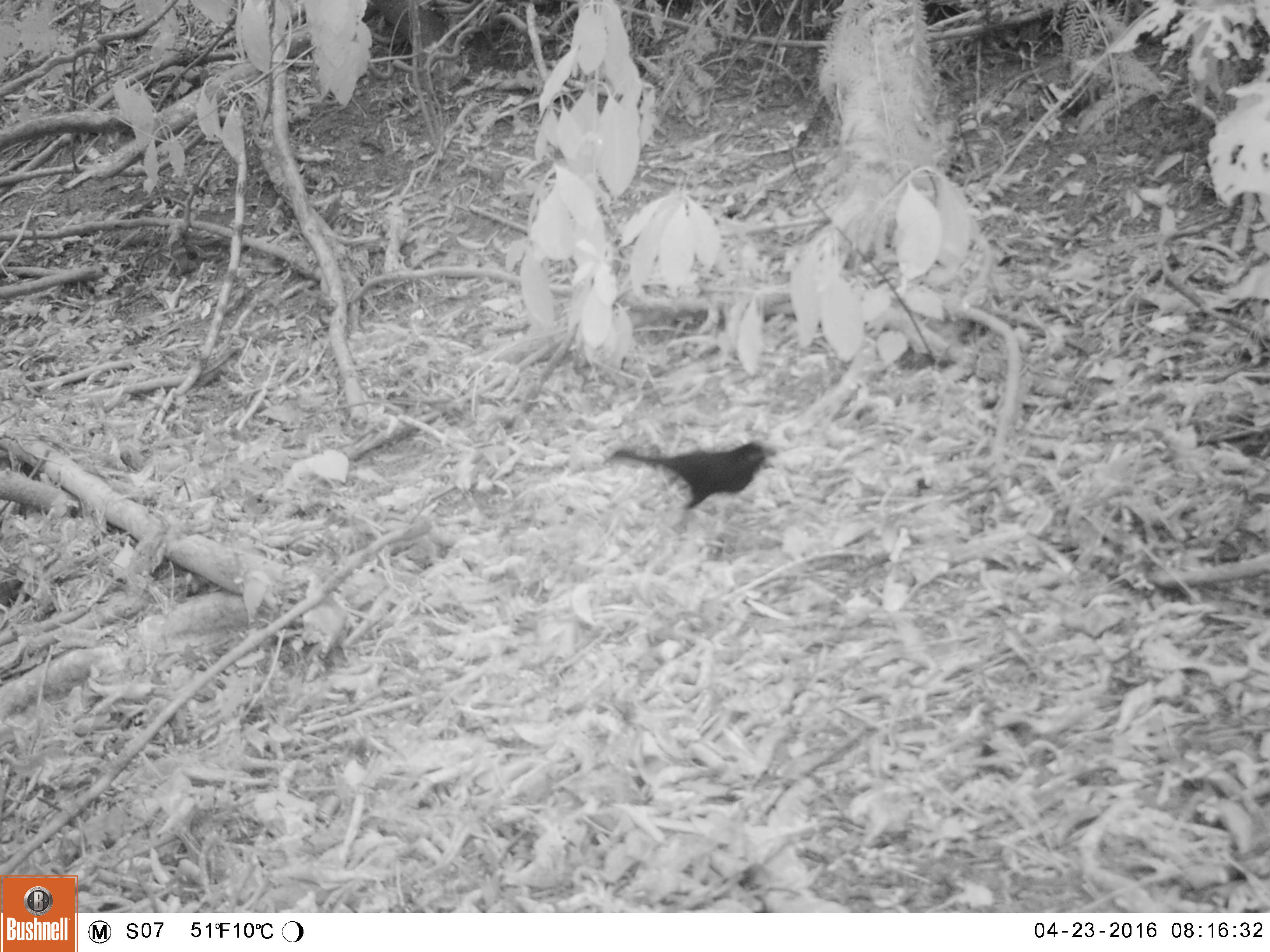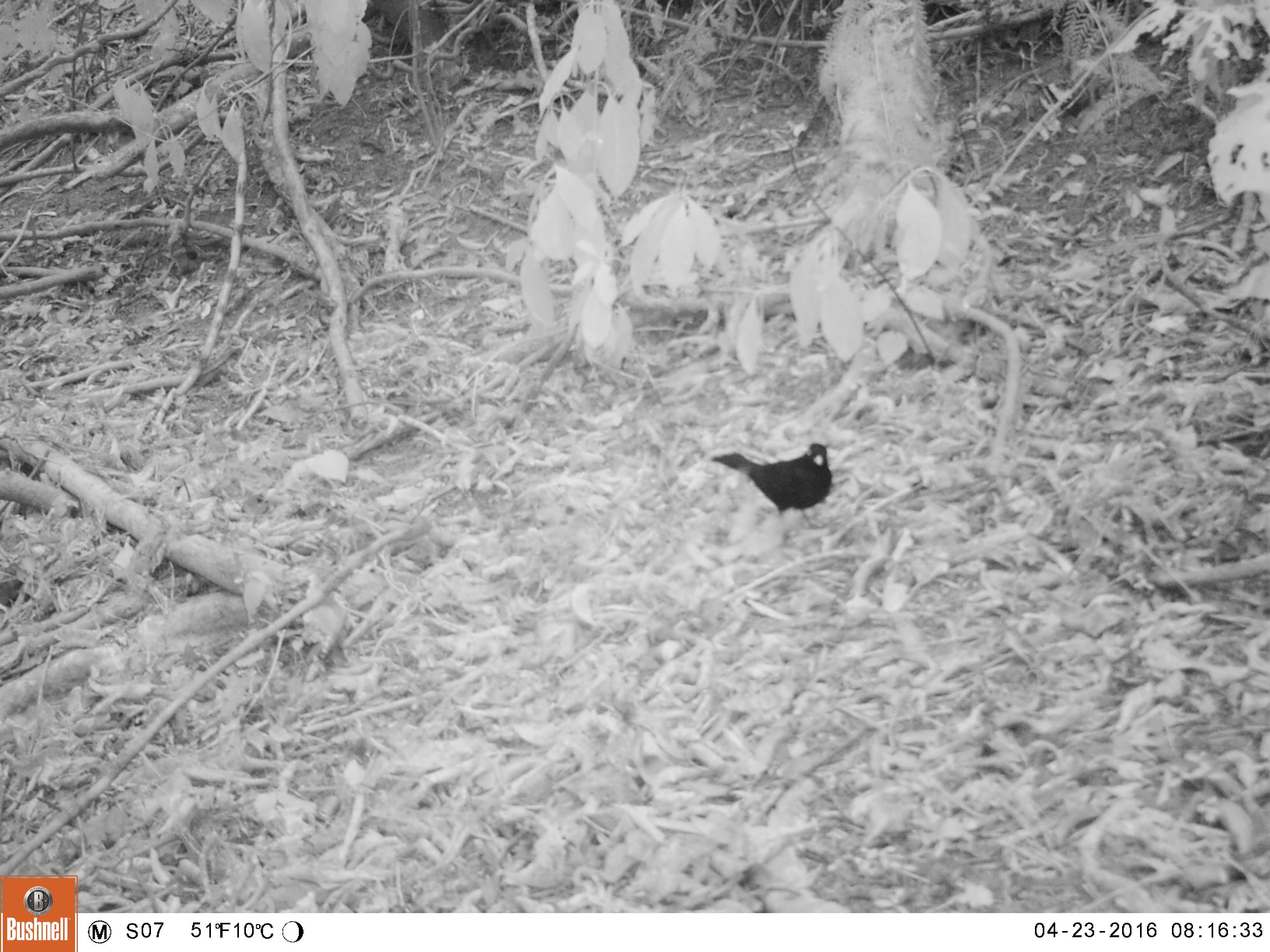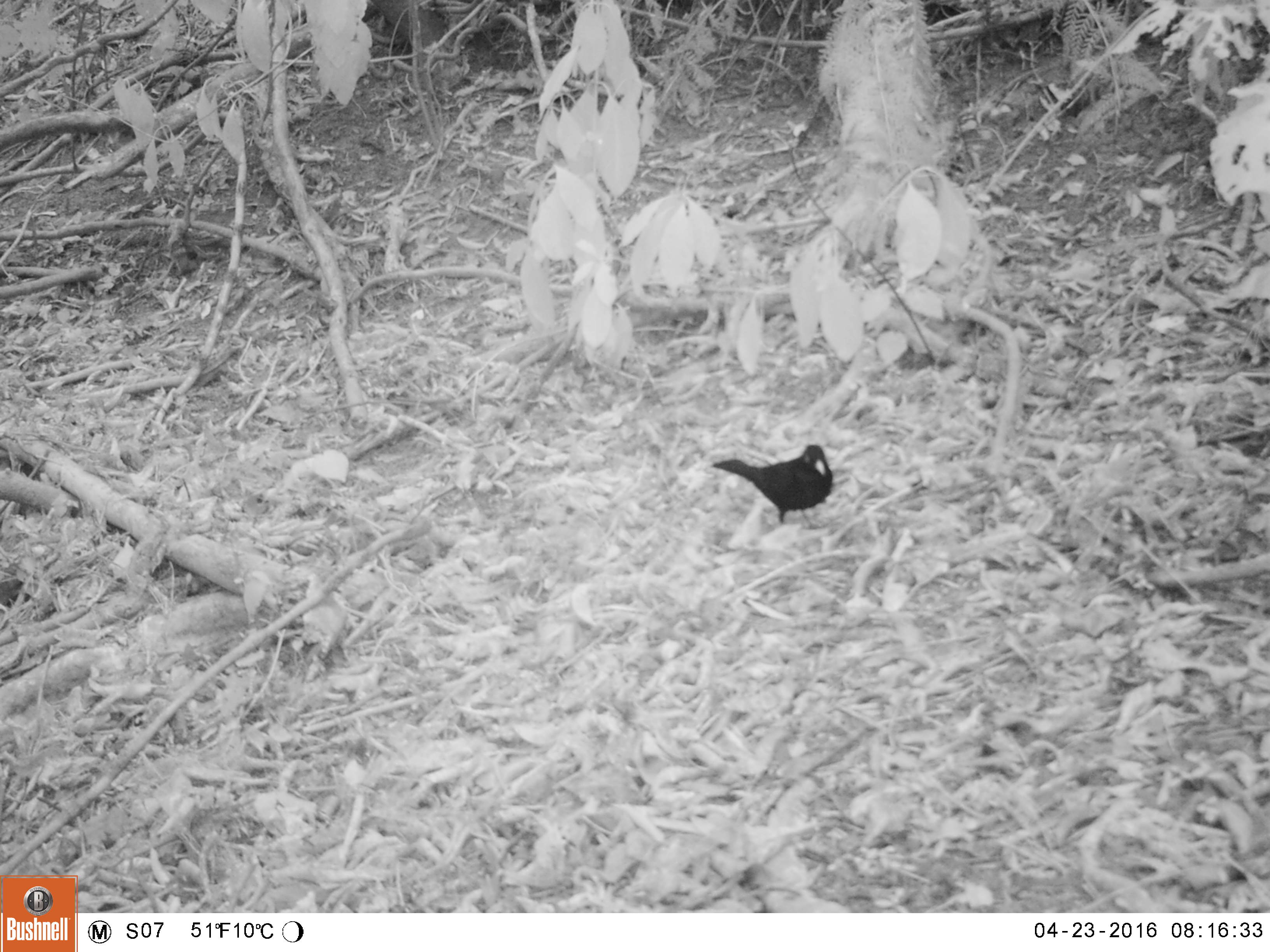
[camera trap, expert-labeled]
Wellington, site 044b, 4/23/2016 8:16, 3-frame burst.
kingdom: Animalia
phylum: Chordata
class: Aves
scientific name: Aves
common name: bird